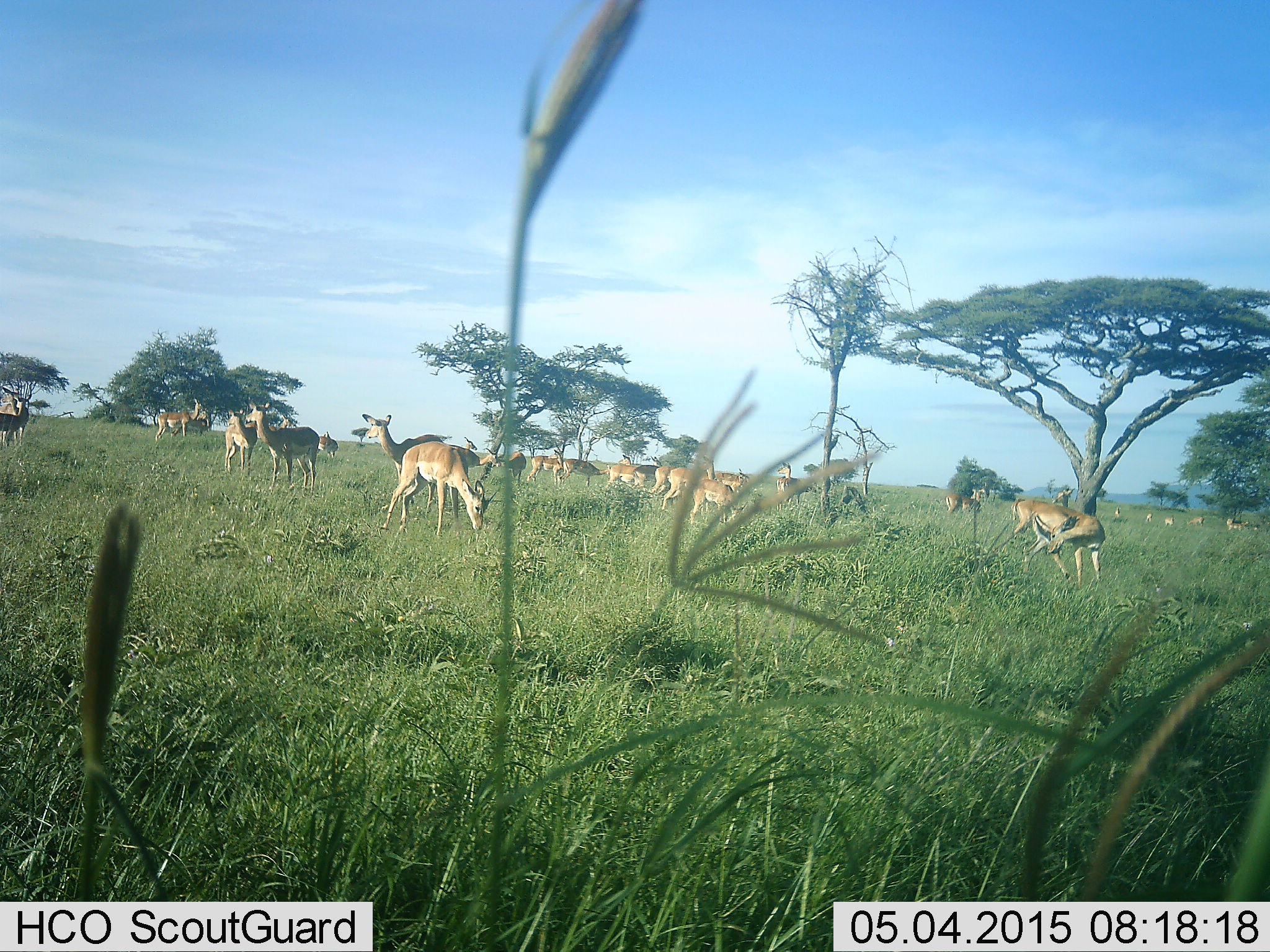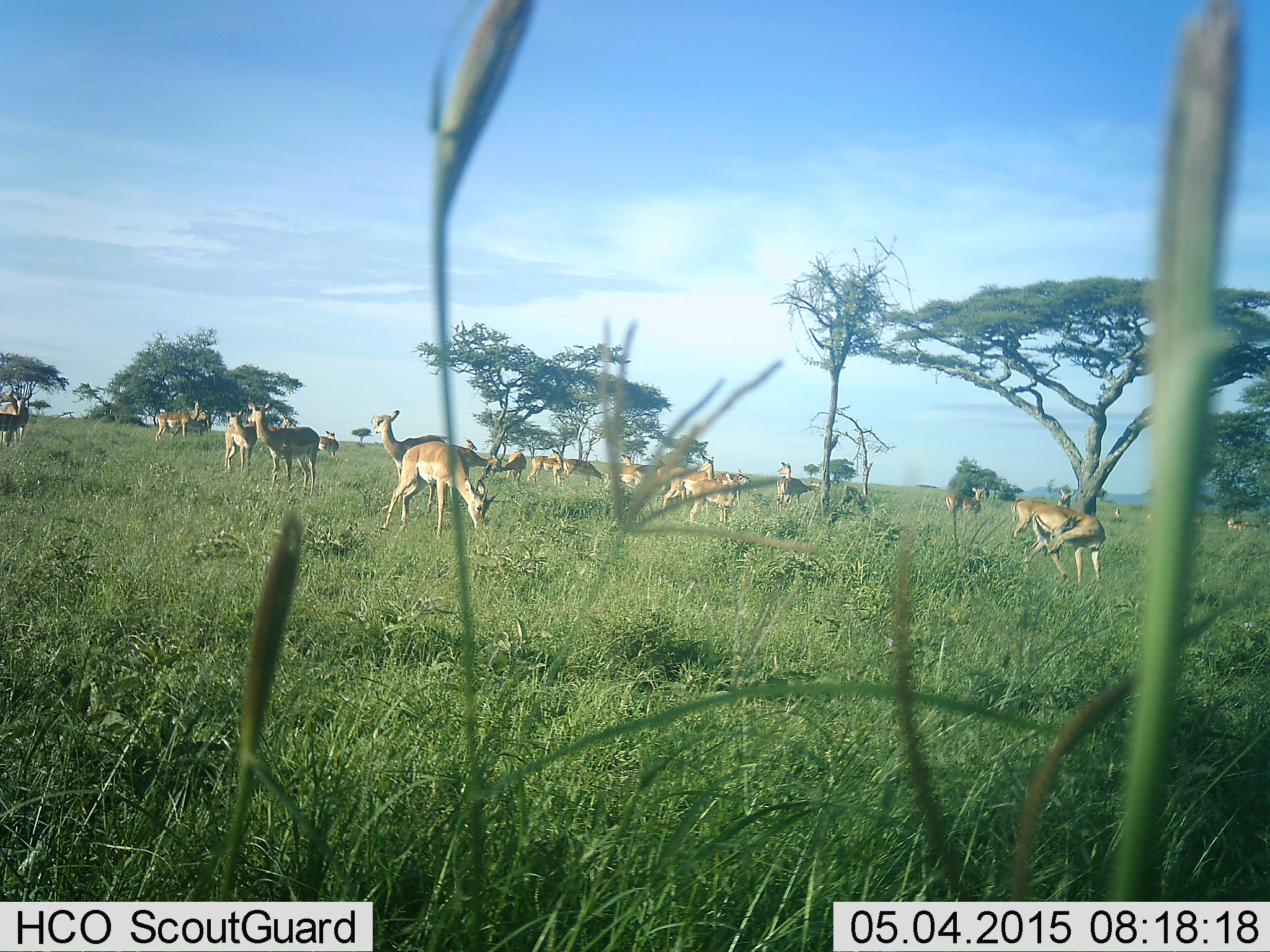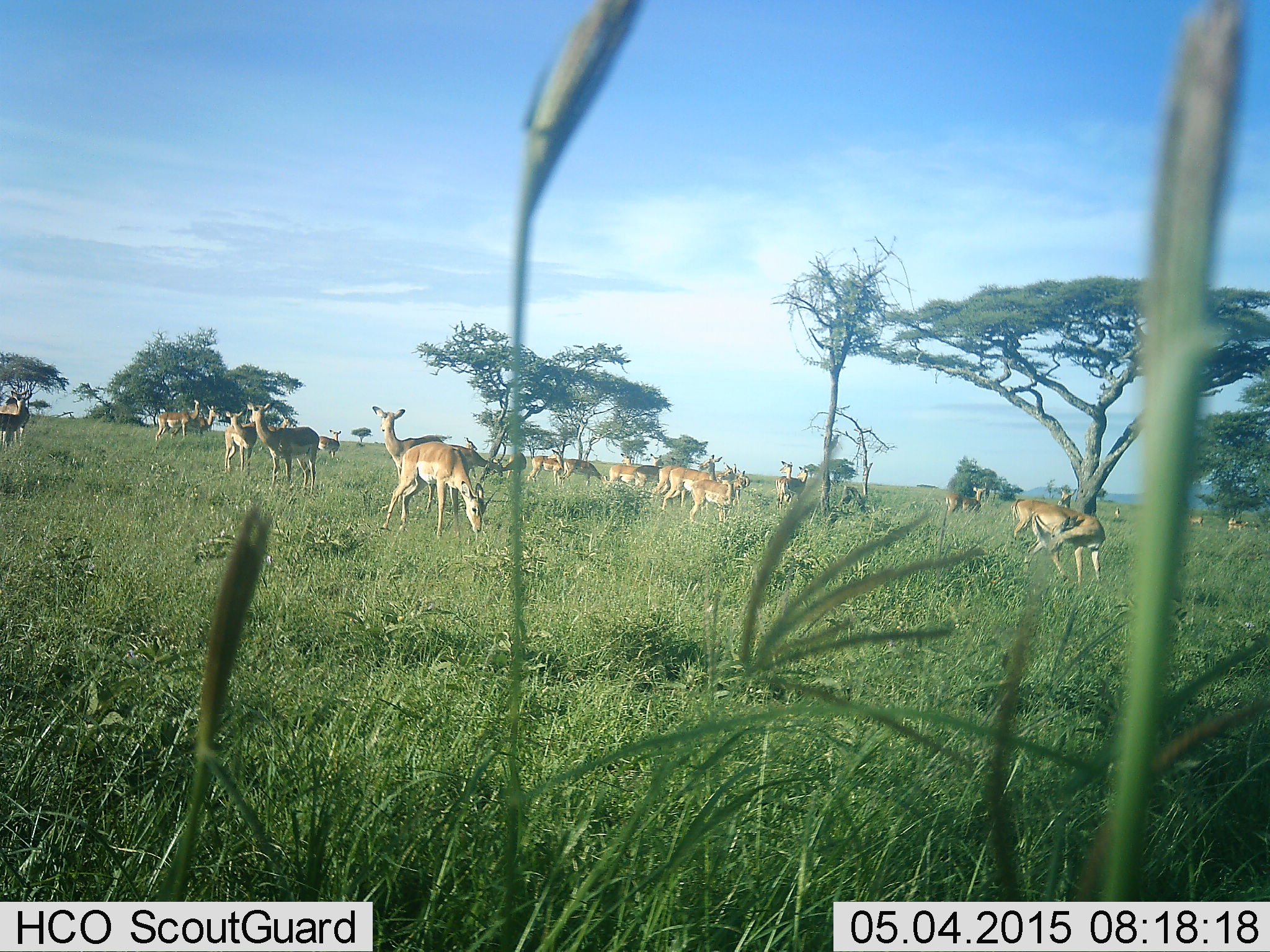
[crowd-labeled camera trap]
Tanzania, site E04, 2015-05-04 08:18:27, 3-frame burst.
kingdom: Animalia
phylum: Chordata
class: Mammalia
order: Artiodactyla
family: Bovidae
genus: Aepyceros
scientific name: Aepyceros melampus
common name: impala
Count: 11-50.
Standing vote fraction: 100%.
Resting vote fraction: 10%.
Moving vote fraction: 20%.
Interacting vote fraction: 0%.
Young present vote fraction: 0%.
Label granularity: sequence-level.